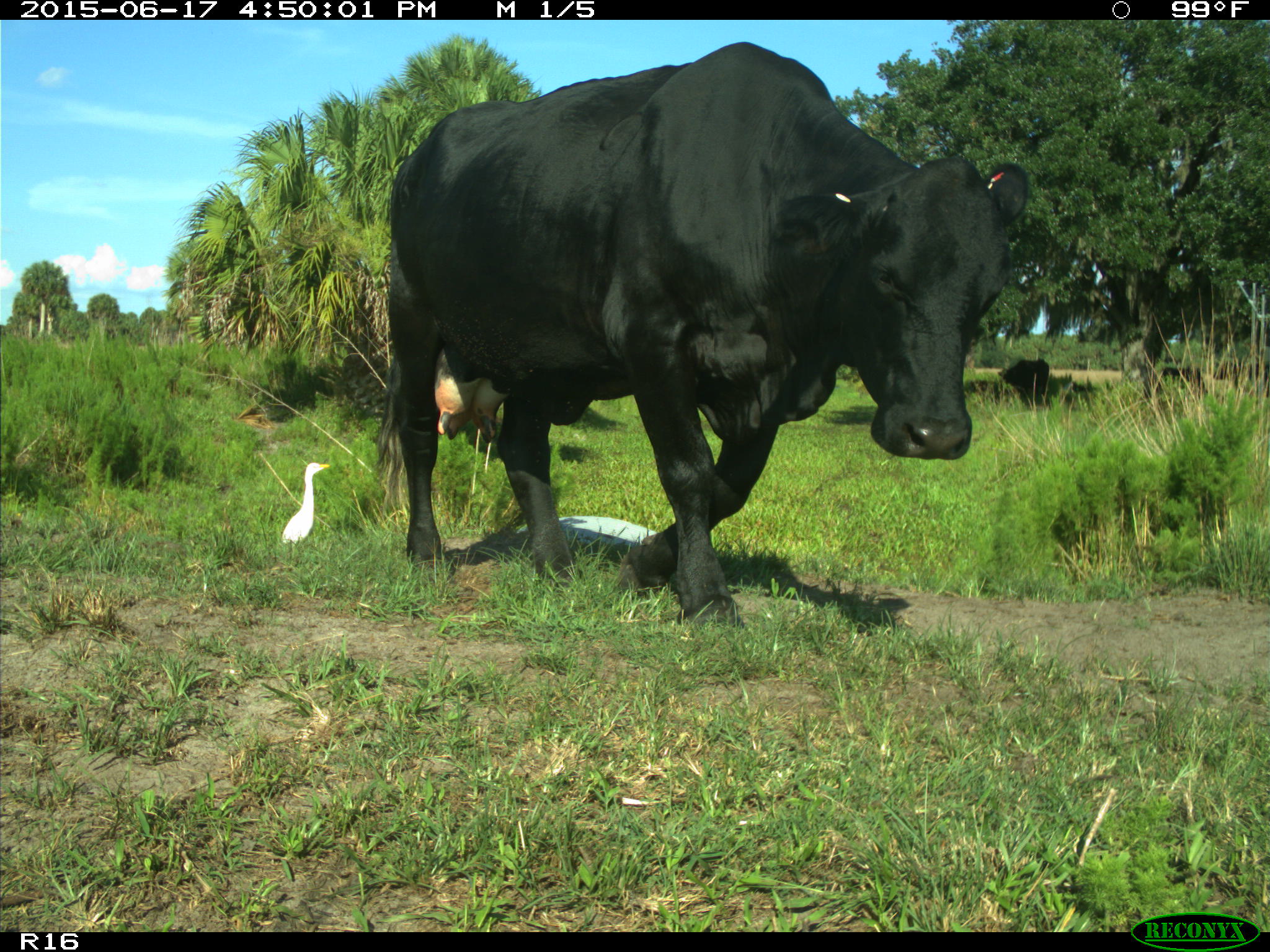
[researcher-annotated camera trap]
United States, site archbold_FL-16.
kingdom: Animalia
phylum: Chordata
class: Mammalia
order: Artiodactyla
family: Bovidae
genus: Bos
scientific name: Bos taurus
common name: domestic cow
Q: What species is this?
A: Bos taurus (domestic cow).